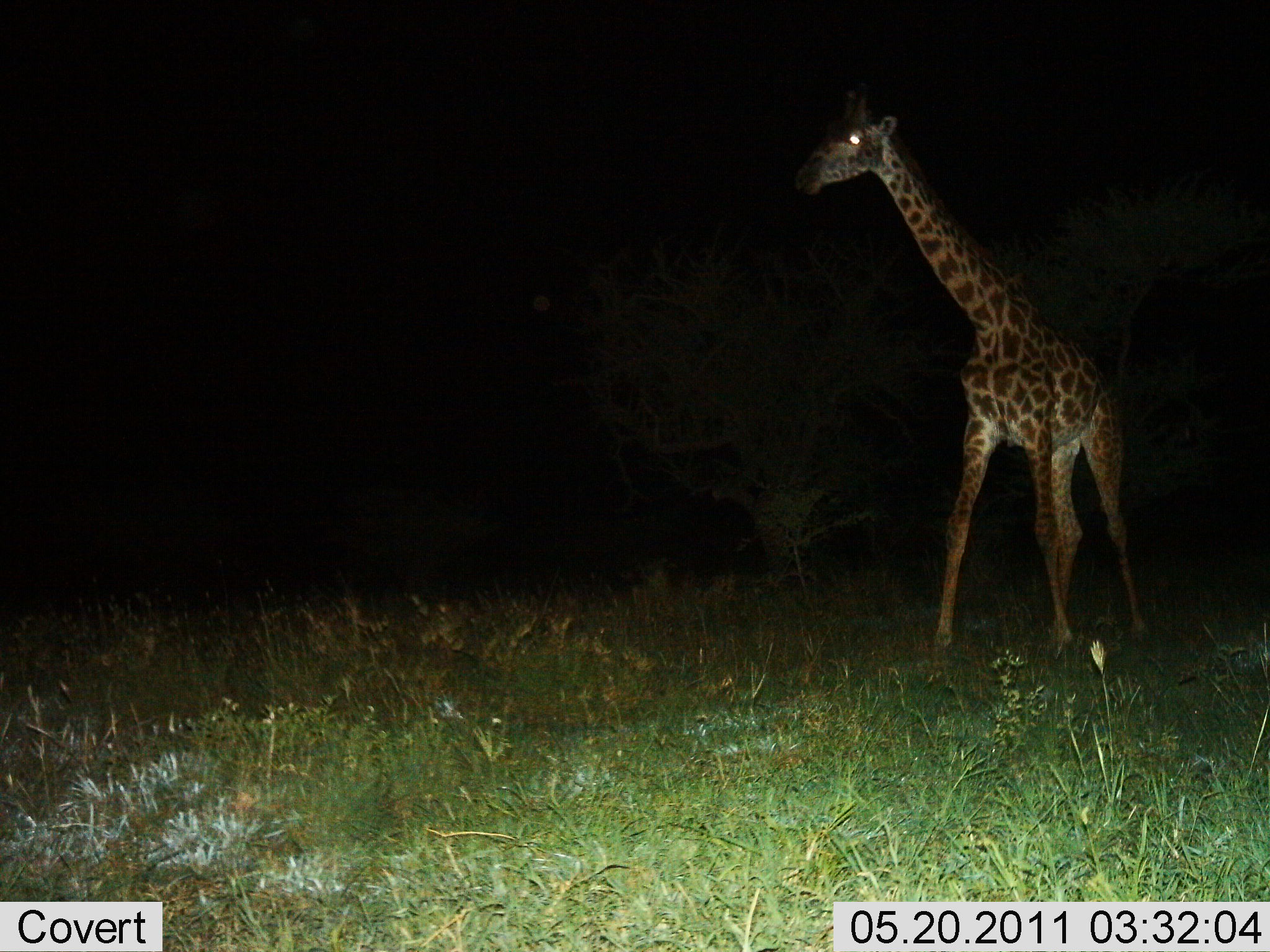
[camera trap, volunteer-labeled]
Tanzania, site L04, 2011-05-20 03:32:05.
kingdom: Animalia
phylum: Chordata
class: Mammalia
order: Artiodactyla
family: Giraffidae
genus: Giraffa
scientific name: Giraffa camelopardalis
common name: giraffe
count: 1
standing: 69%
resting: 0%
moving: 31%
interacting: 0%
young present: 0%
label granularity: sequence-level